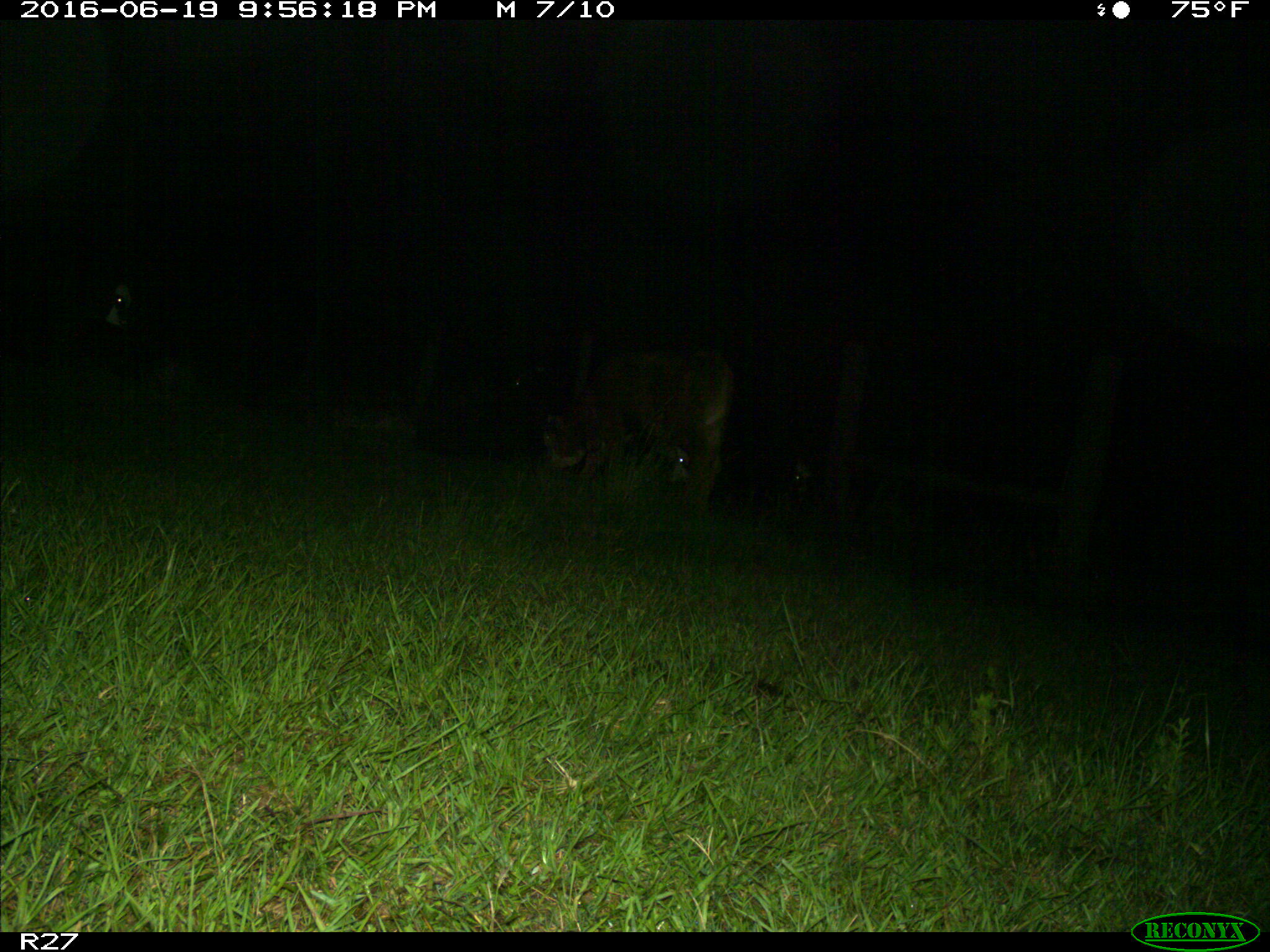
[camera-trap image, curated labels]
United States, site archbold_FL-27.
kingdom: Animalia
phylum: Chordata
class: Mammalia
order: Artiodactyla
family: Bovidae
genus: Bos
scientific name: Bos taurus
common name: domestic cow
Bos taurus (domestic cow).